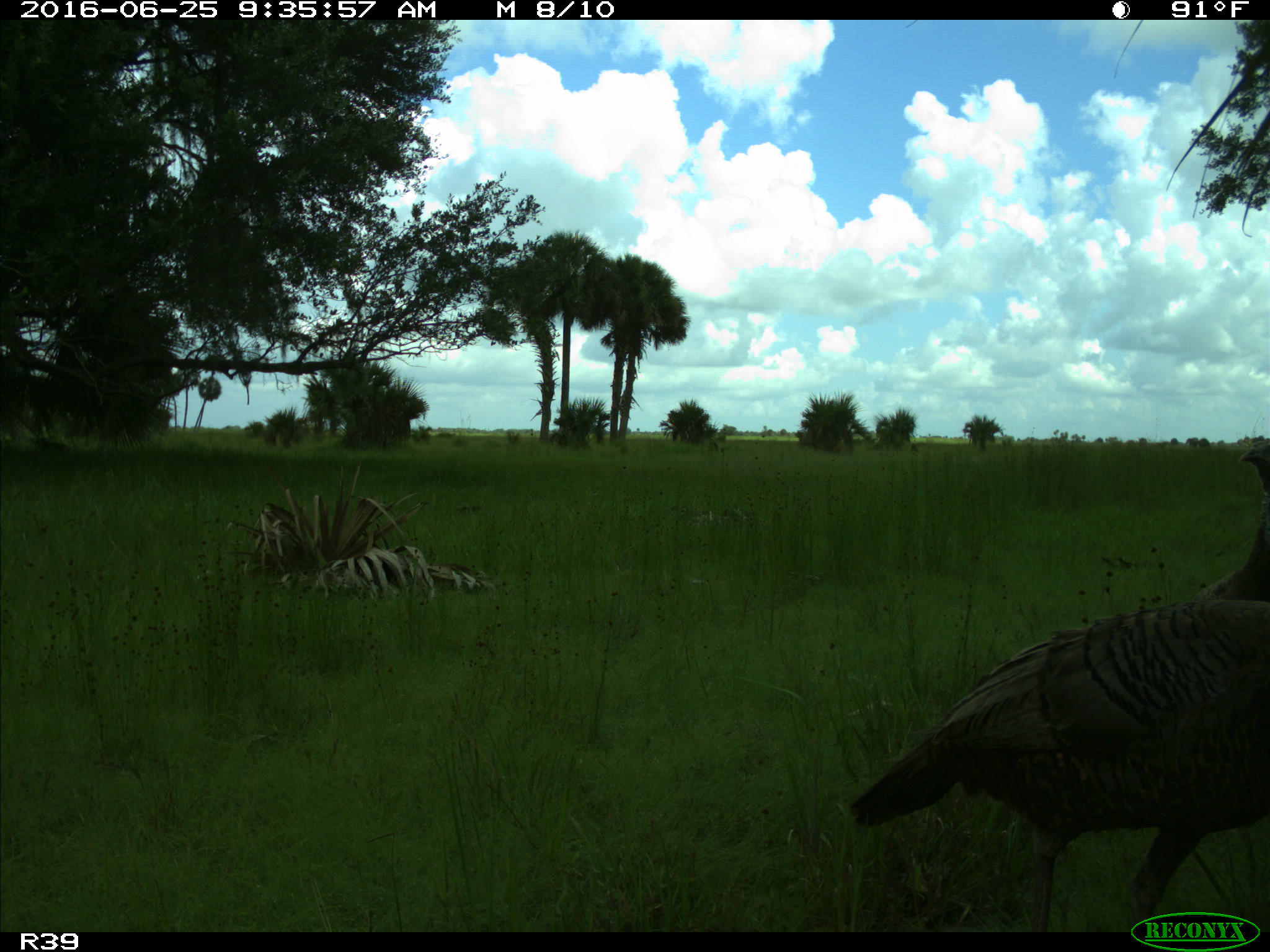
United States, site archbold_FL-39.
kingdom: Animalia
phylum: Chordata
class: Aves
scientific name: Aves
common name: birds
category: unidentified bird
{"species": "unidentified bird (birds) (Aves)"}